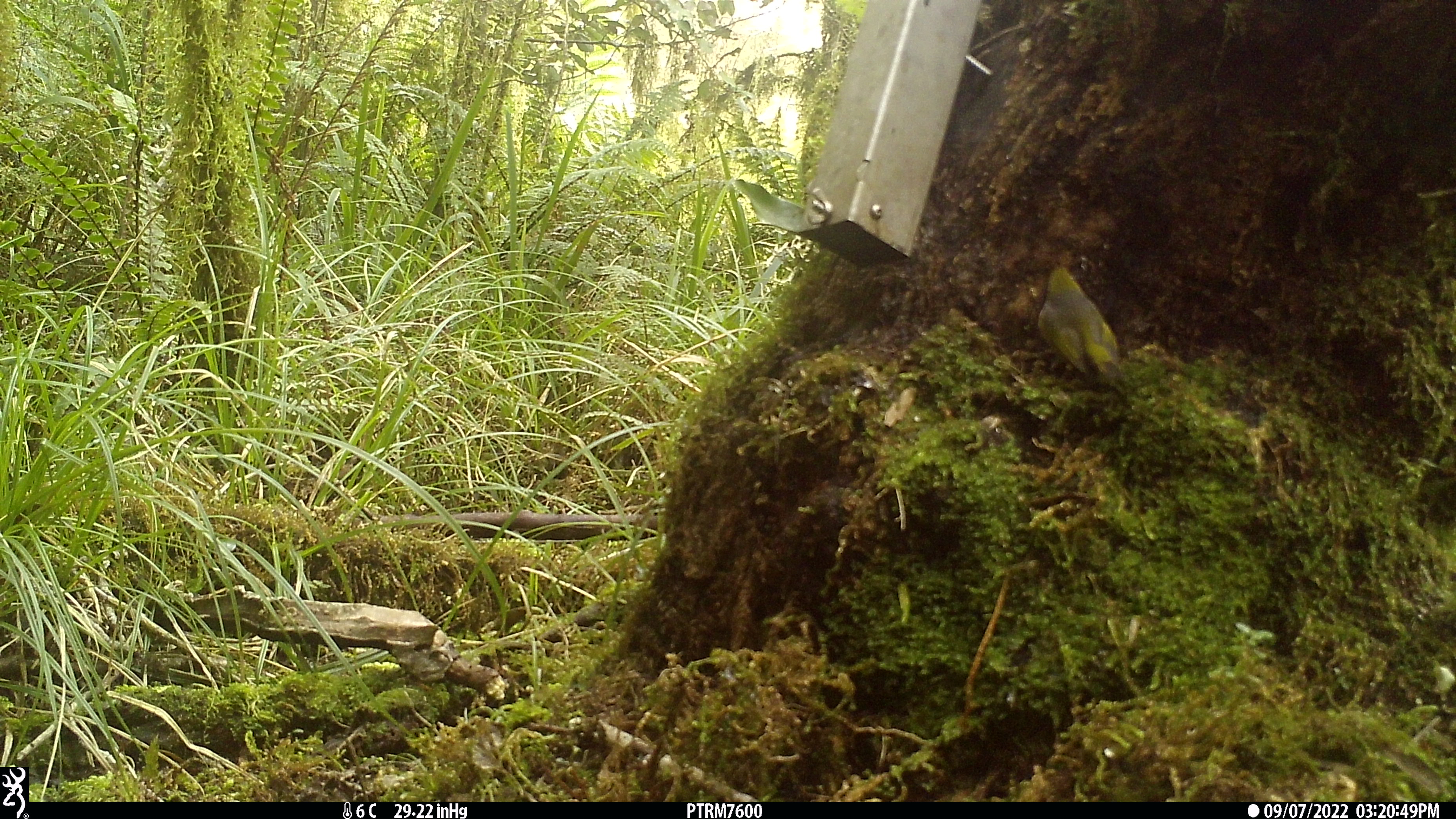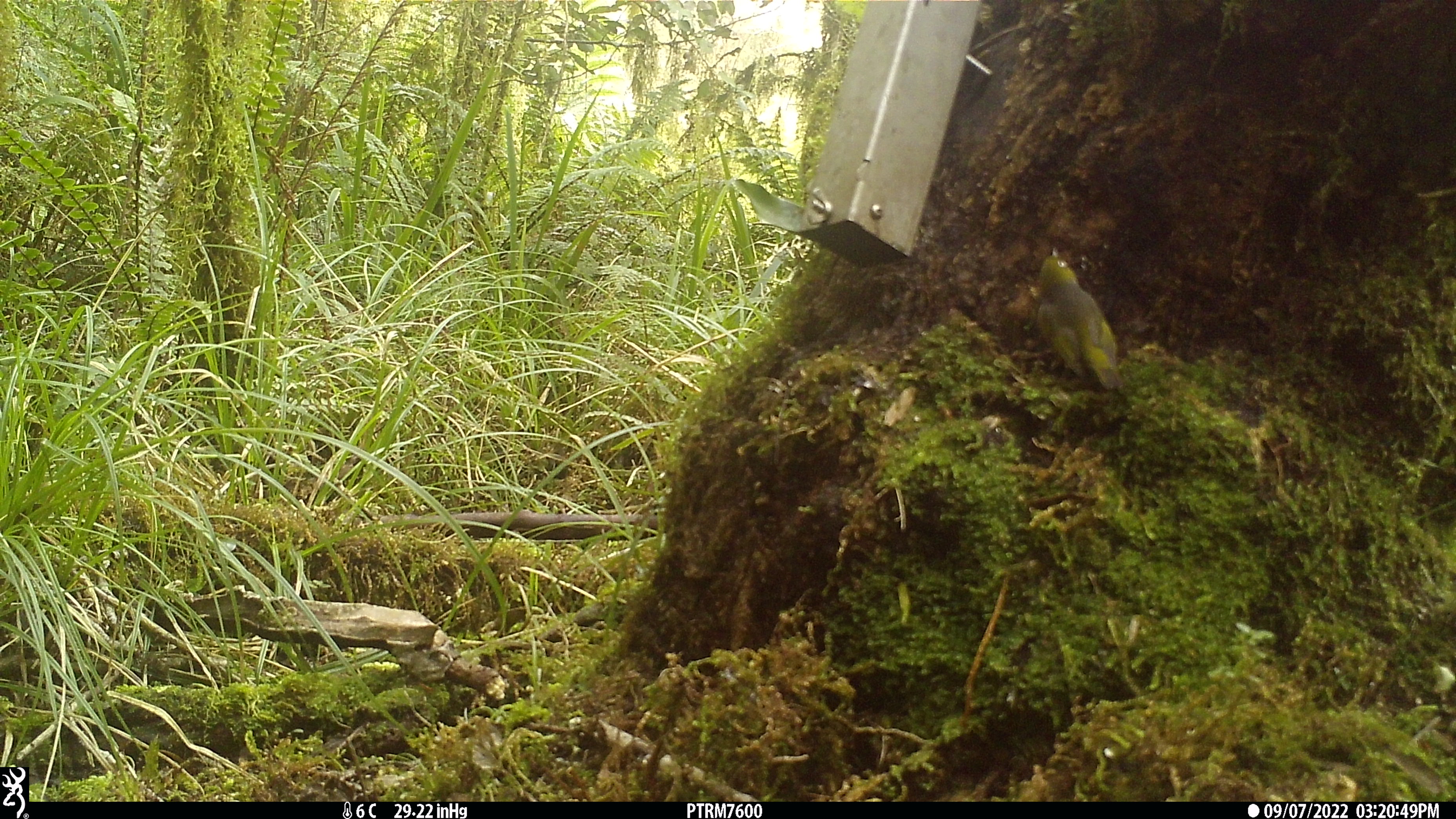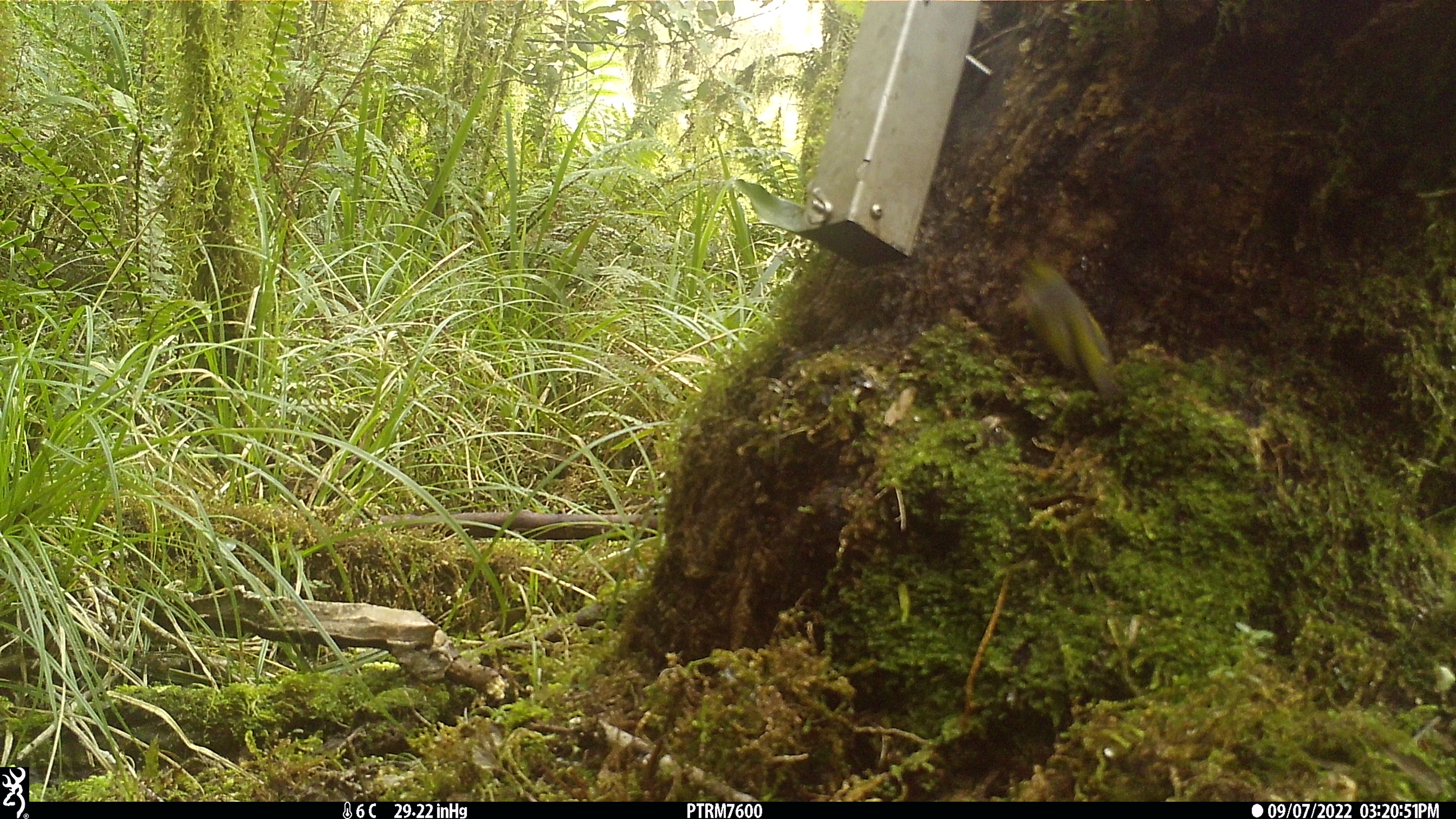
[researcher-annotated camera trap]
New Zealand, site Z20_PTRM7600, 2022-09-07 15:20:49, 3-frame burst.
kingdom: Animalia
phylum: Chordata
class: Aves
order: Passeriformes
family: Zosteropidae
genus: Zosterops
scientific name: Zosterops lateralis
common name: silvereye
Silvereye (Zosterops lateralis).